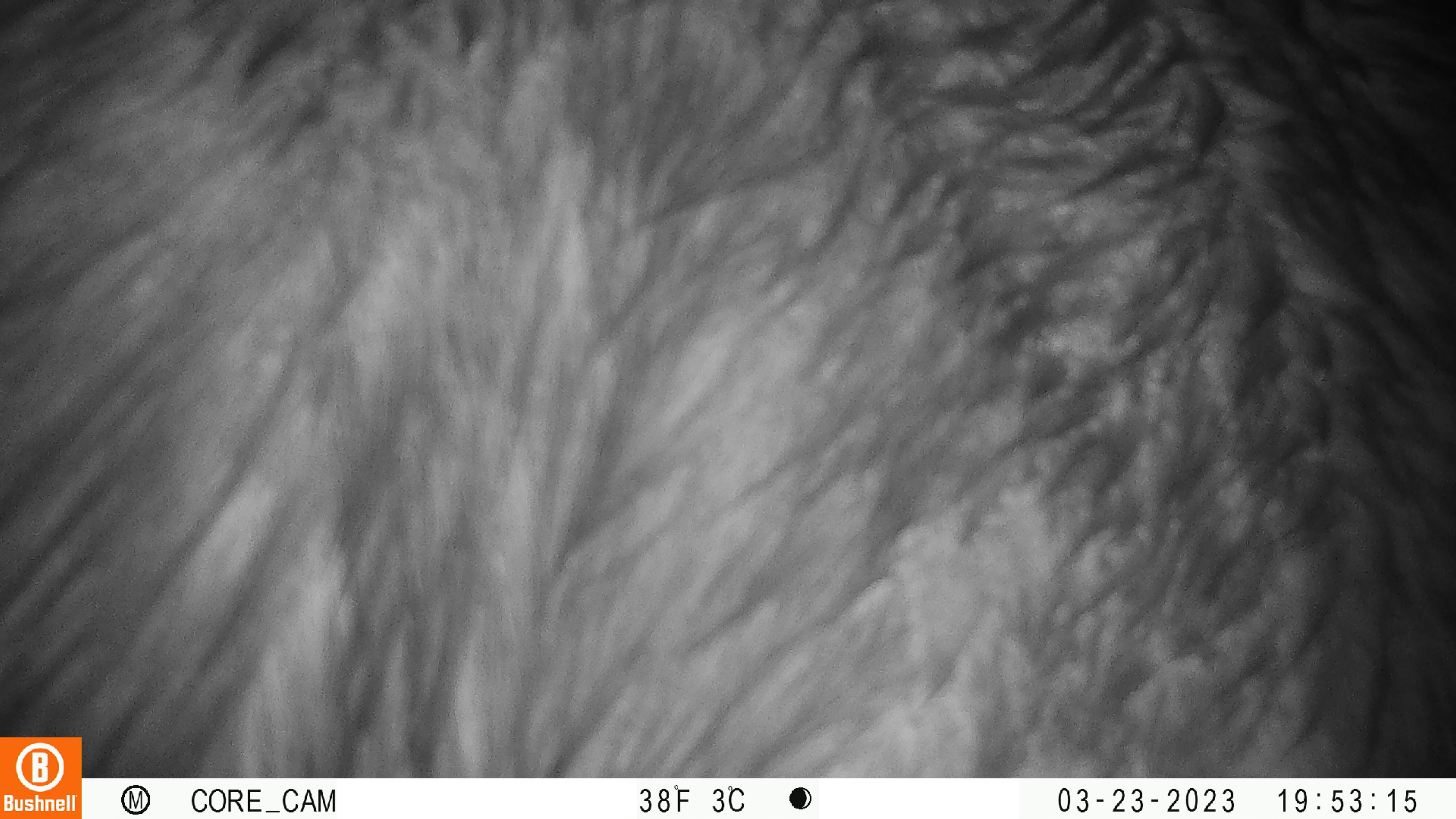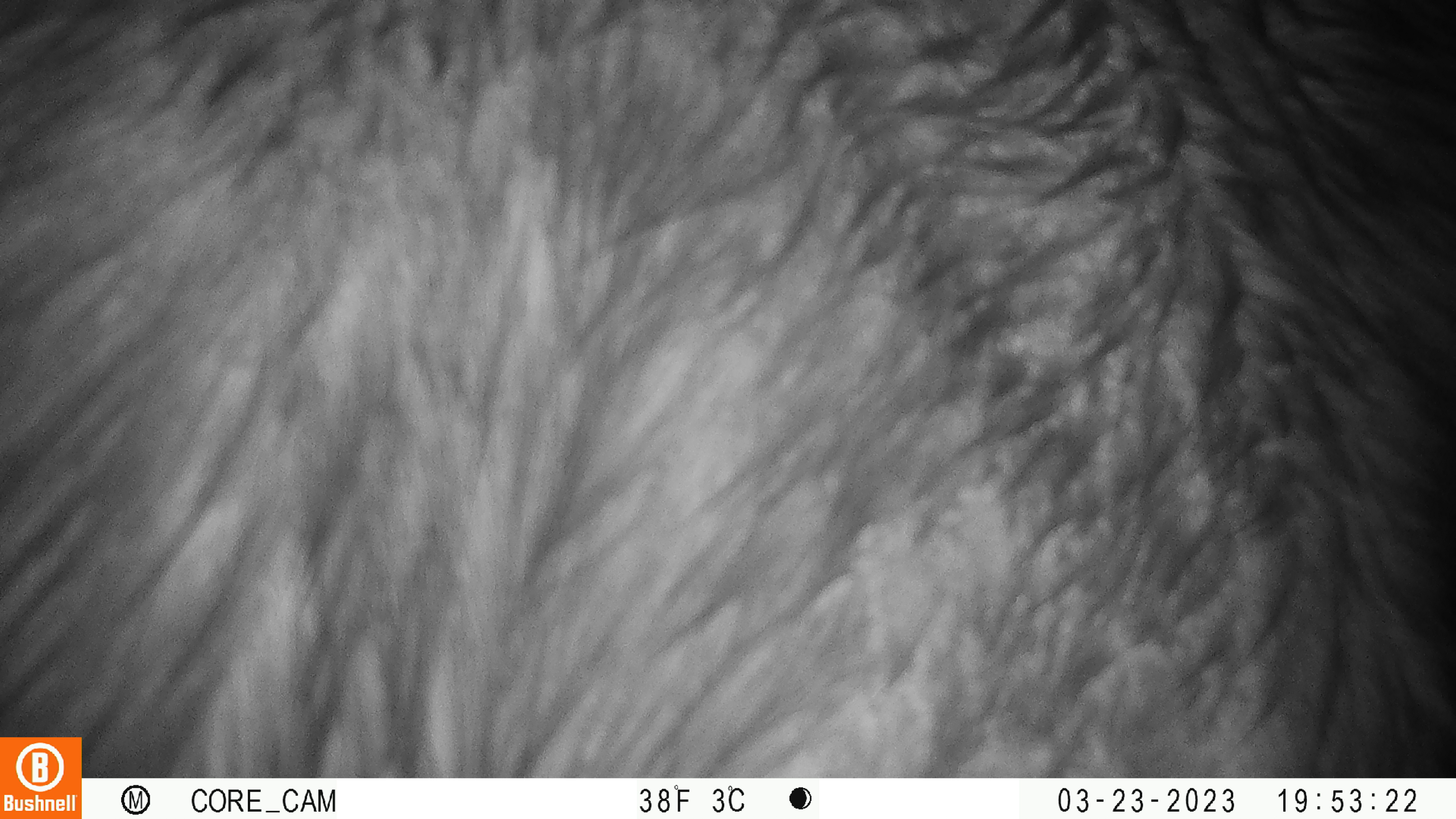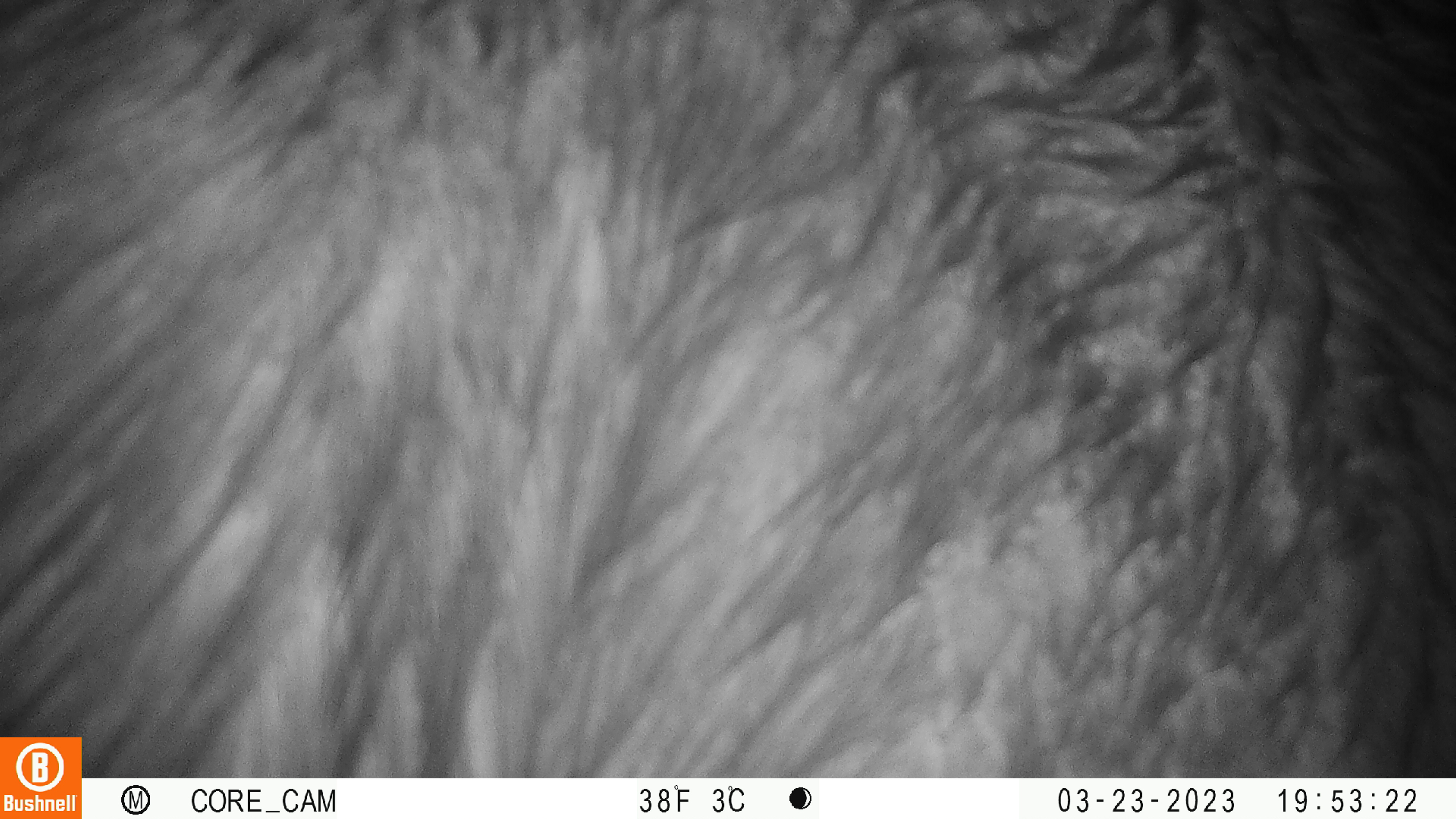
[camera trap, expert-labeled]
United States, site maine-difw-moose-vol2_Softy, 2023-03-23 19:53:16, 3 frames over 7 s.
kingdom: Animalia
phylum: Chordata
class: Mammalia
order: Artiodactyla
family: Cervidae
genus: Alces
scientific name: Alces alces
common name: moose